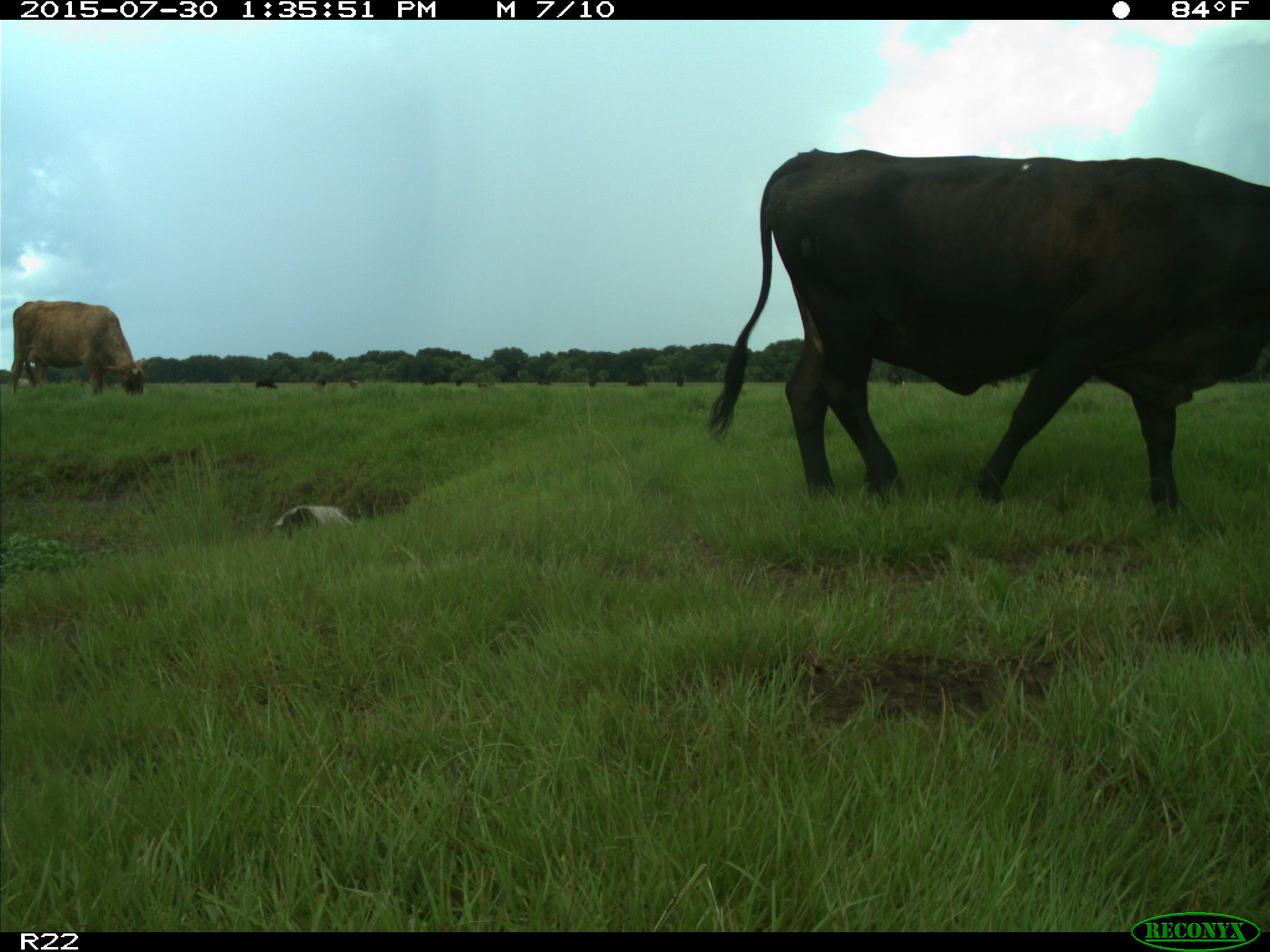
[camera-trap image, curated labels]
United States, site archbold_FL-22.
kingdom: Animalia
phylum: Chordata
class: Mammalia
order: Artiodactyla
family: Bovidae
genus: Bos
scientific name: Bos taurus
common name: domestic cow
Bos taurus (domestic cow).